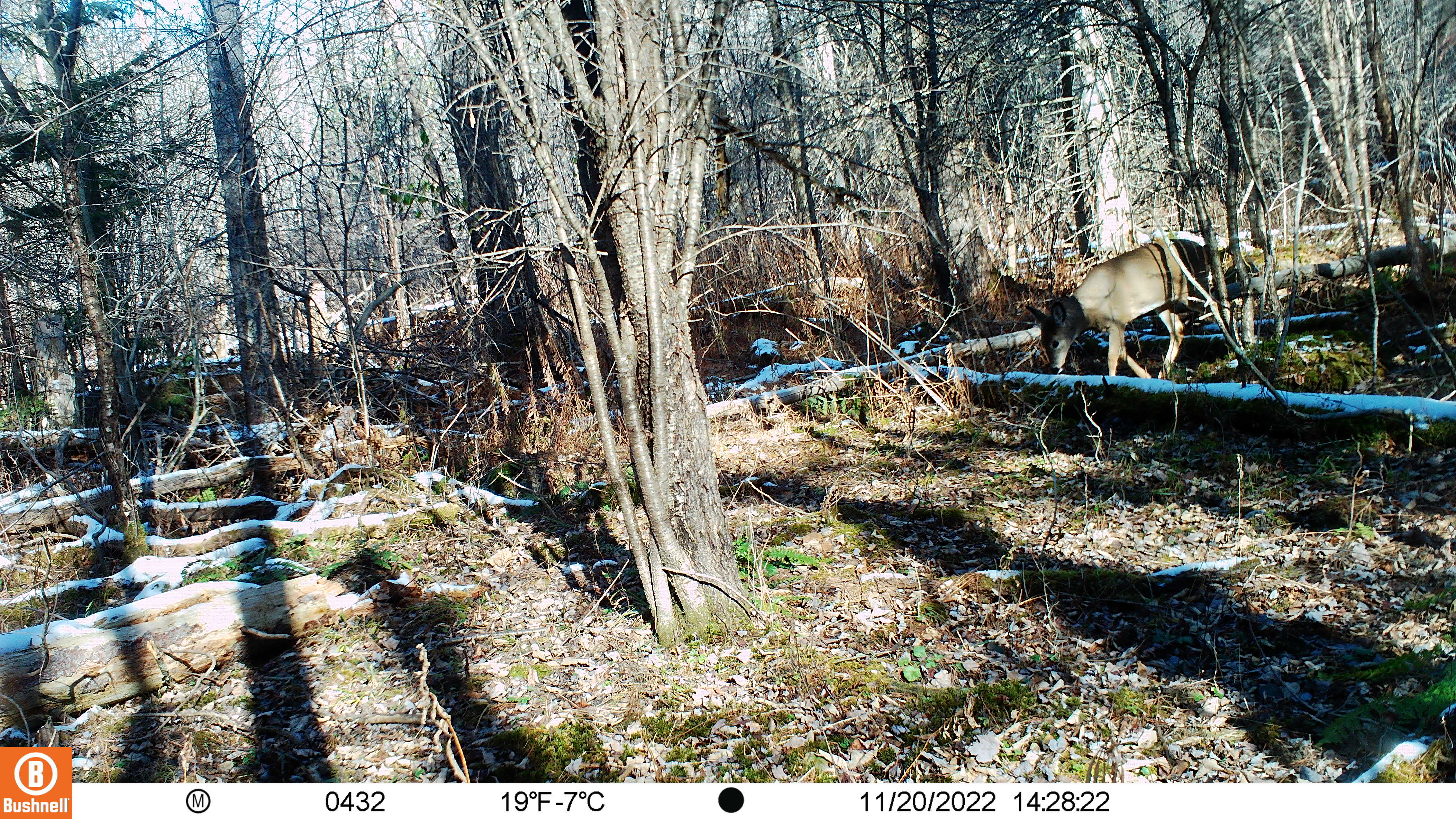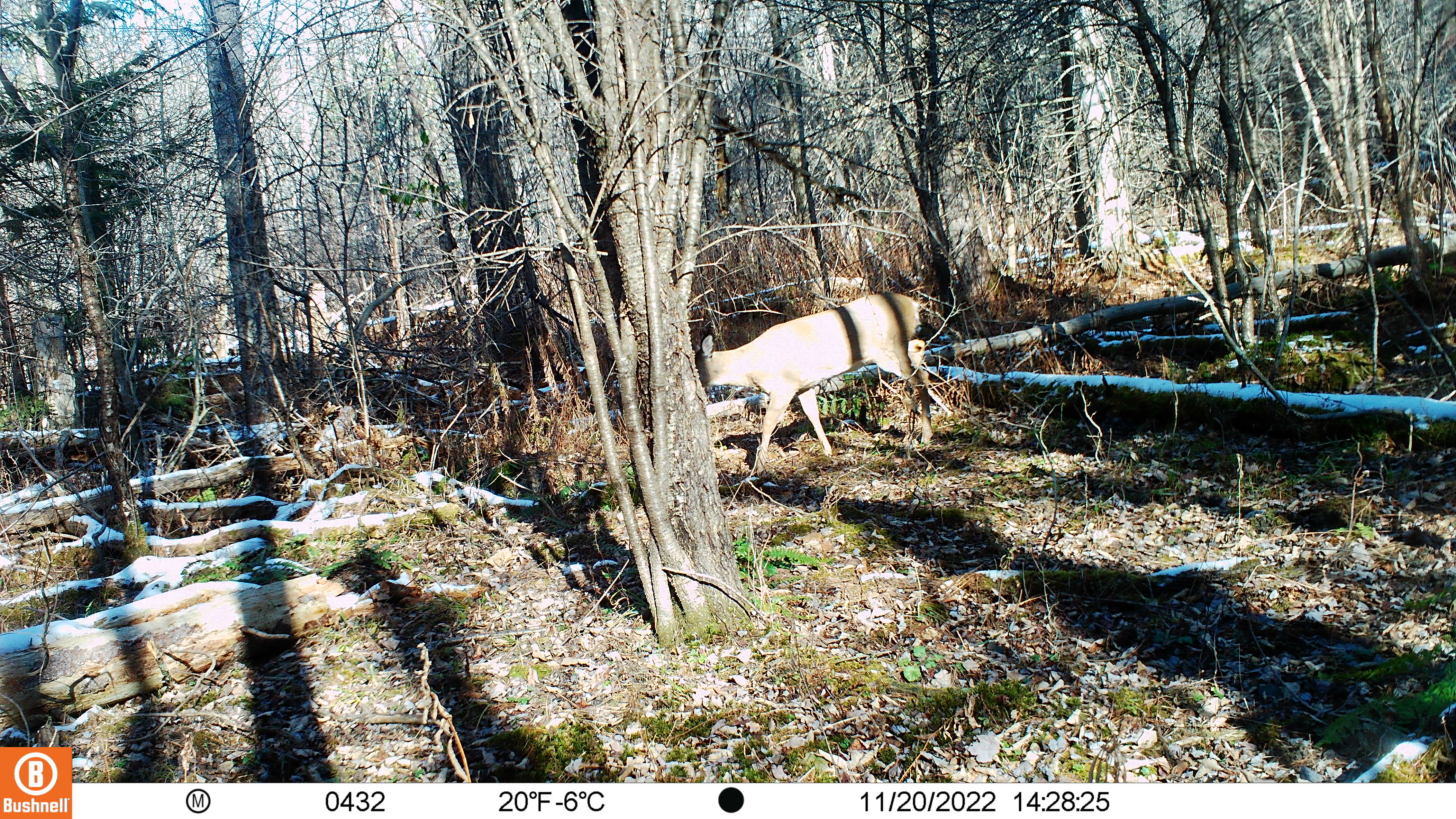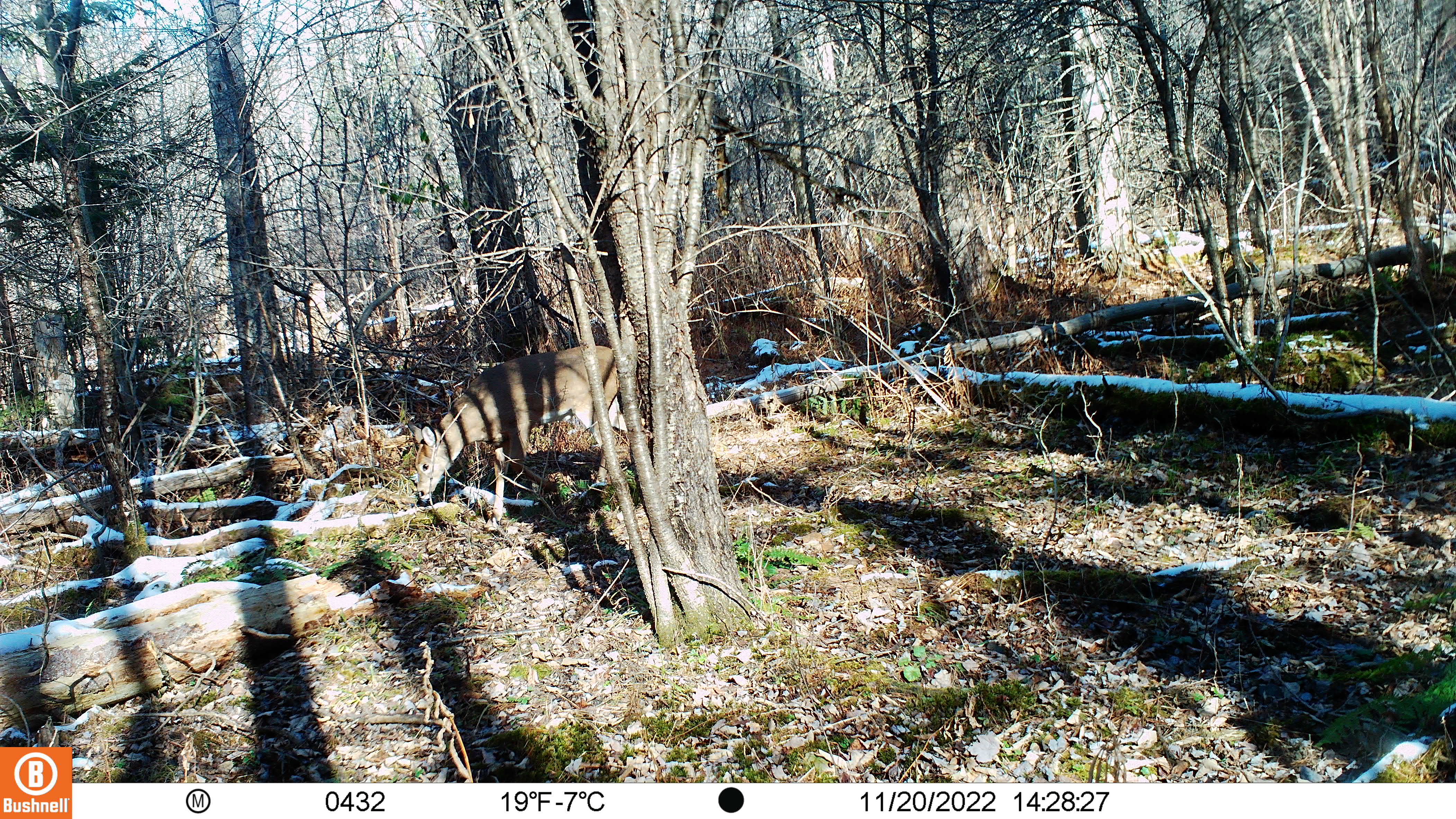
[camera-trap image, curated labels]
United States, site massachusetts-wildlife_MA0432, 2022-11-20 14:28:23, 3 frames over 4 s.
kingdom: Animalia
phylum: Chordata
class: Mammalia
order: Artiodactyla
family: Cervidae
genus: Odocoileus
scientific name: Odocoileus virginianus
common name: white-tailed deer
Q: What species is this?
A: White-tailed deer (Odocoileus virginianus).